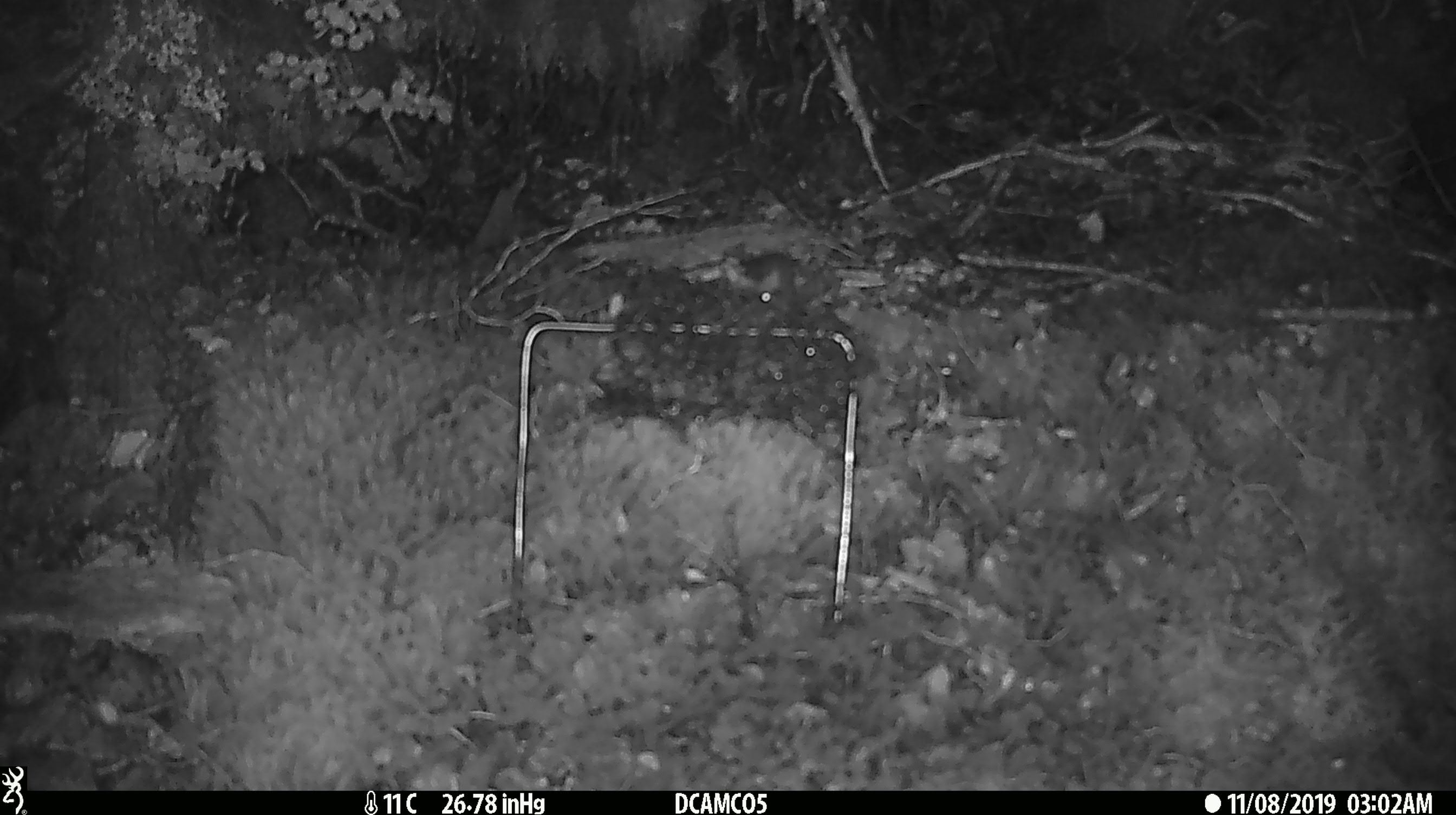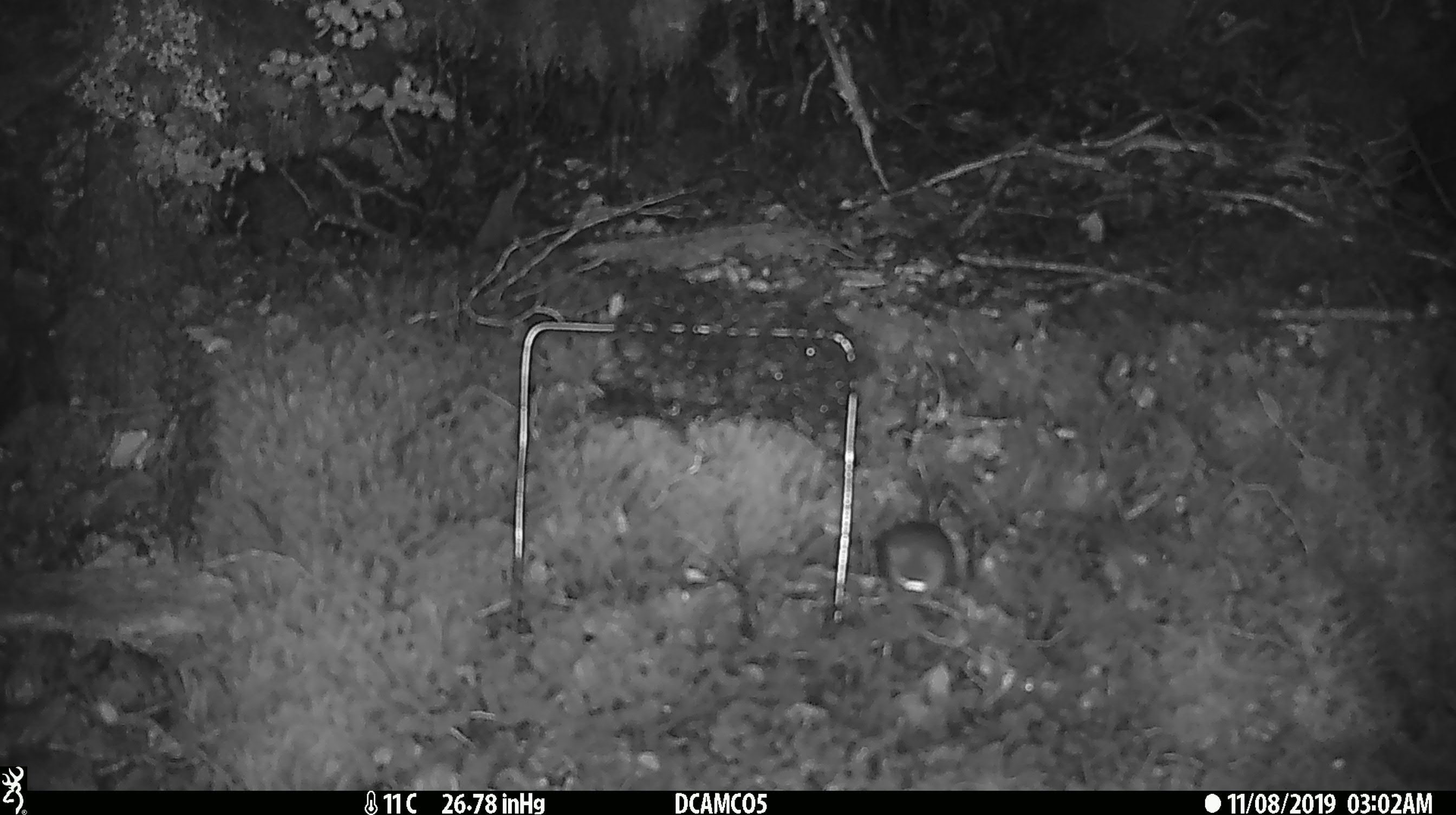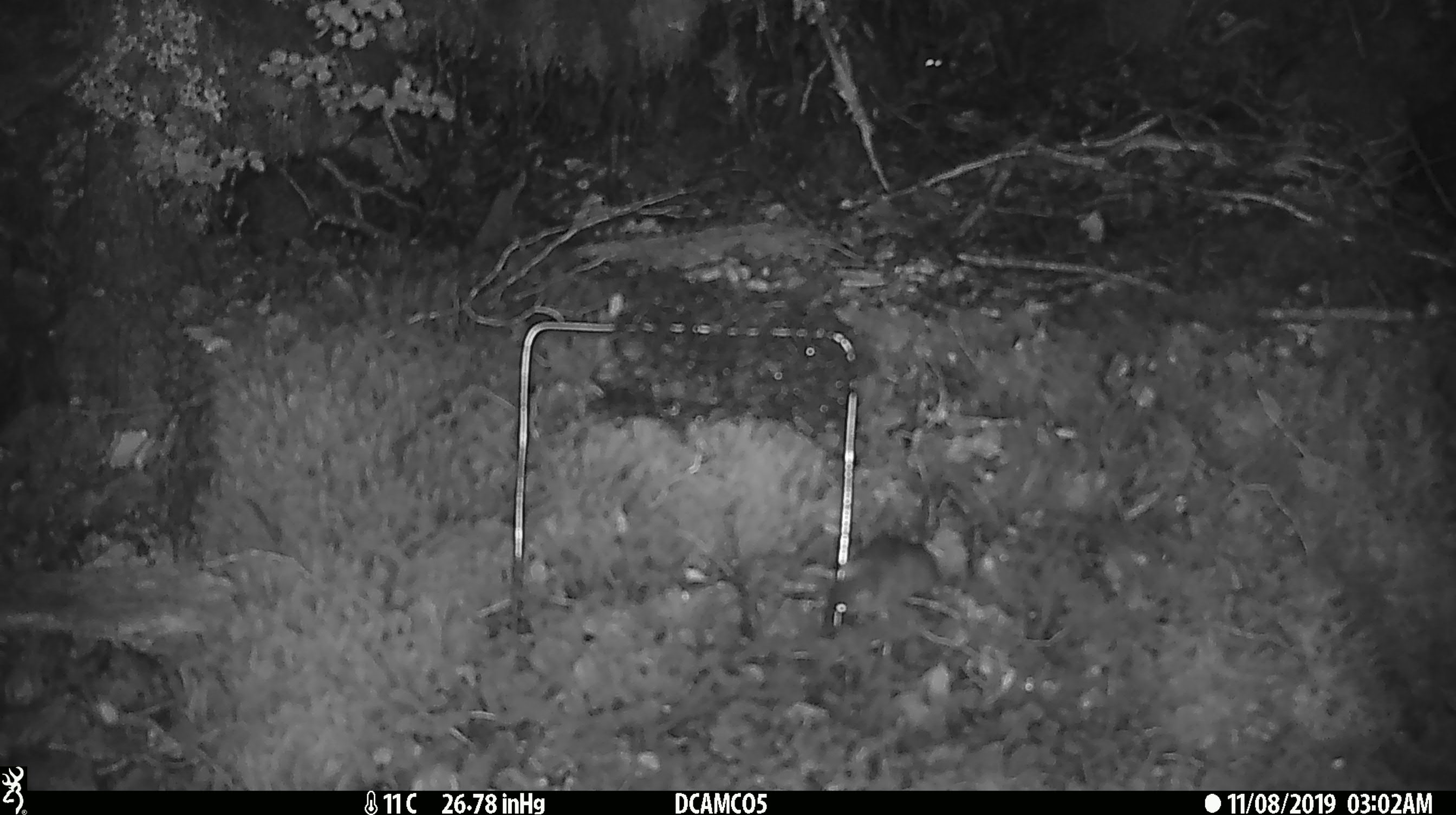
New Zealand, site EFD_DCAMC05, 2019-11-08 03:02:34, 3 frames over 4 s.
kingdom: Animalia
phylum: Chordata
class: Mammalia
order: Rodentia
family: Muridae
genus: Mus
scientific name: Mus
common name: mouse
Mouse (Mus).